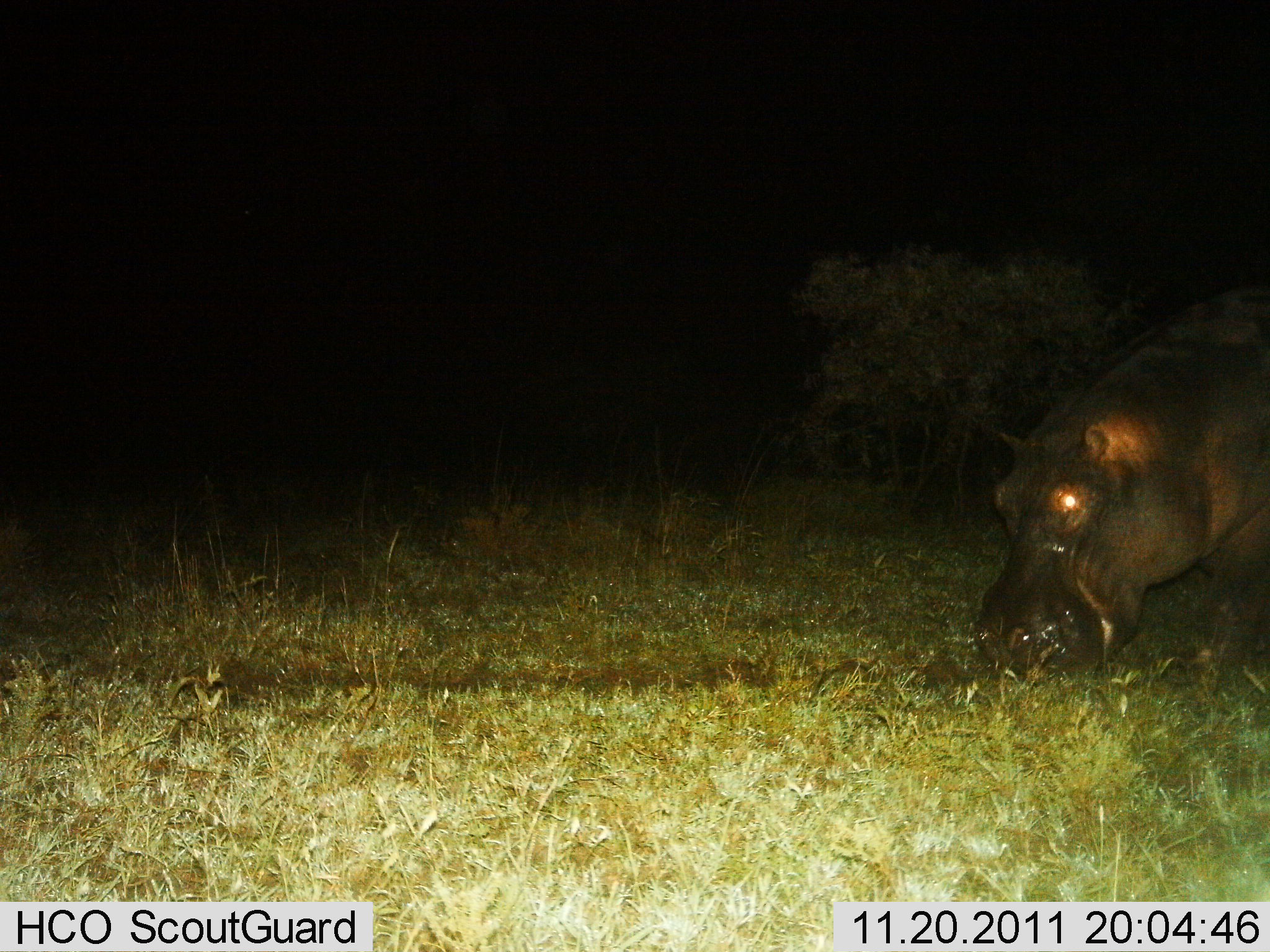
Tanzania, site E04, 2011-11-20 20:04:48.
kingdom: Animalia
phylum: Chordata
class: Mammalia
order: Artiodactyla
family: Hippopotamidae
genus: Hippopotamus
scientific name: Hippopotamus amphibius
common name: hippopotamus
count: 1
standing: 50%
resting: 0%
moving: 8%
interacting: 0%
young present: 0%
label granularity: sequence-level